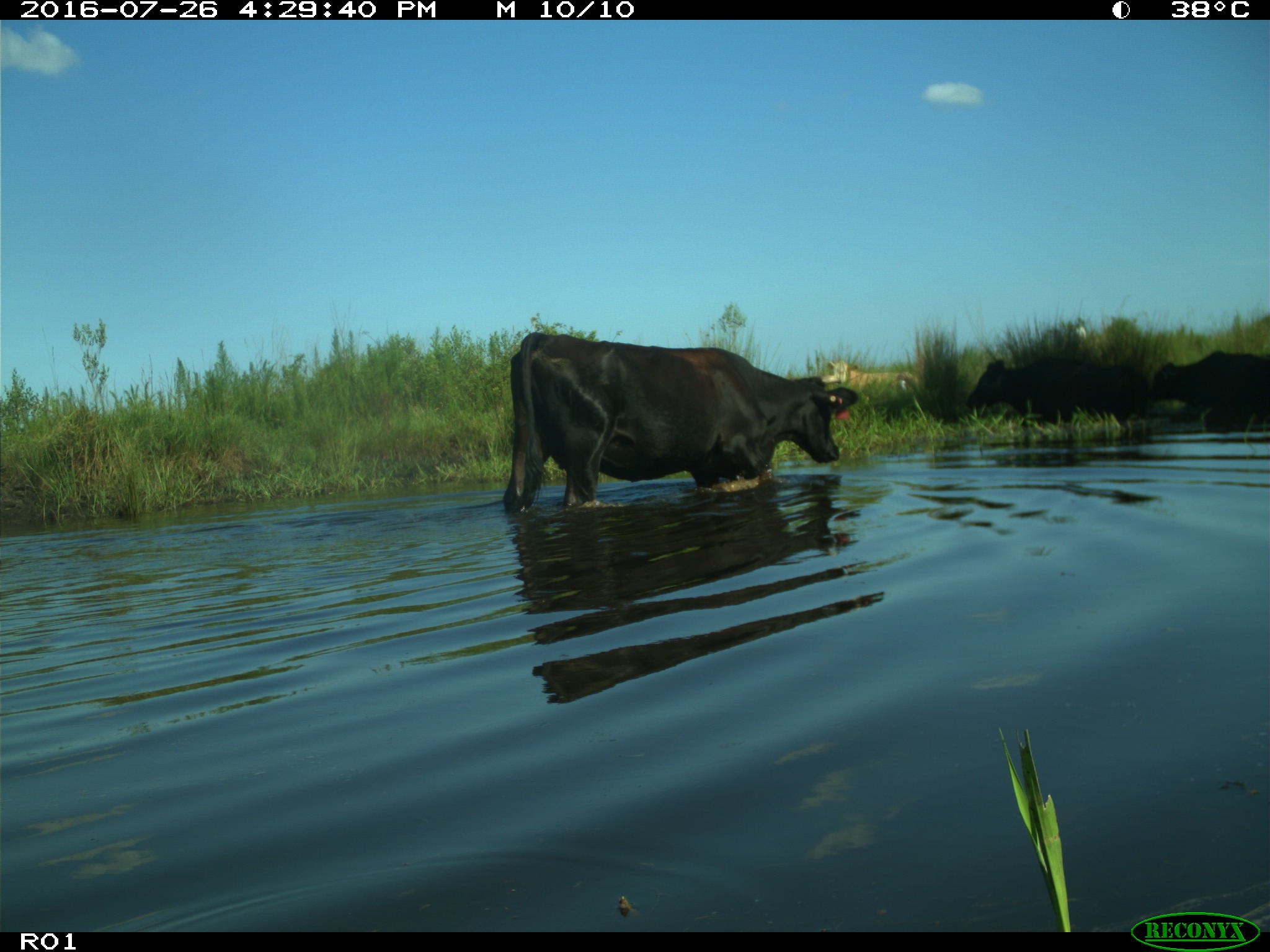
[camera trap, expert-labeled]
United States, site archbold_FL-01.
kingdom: Animalia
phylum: Chordata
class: Mammalia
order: Artiodactyla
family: Bovidae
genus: Bos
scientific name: Bos taurus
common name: domestic cow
Bos taurus (domestic cow).